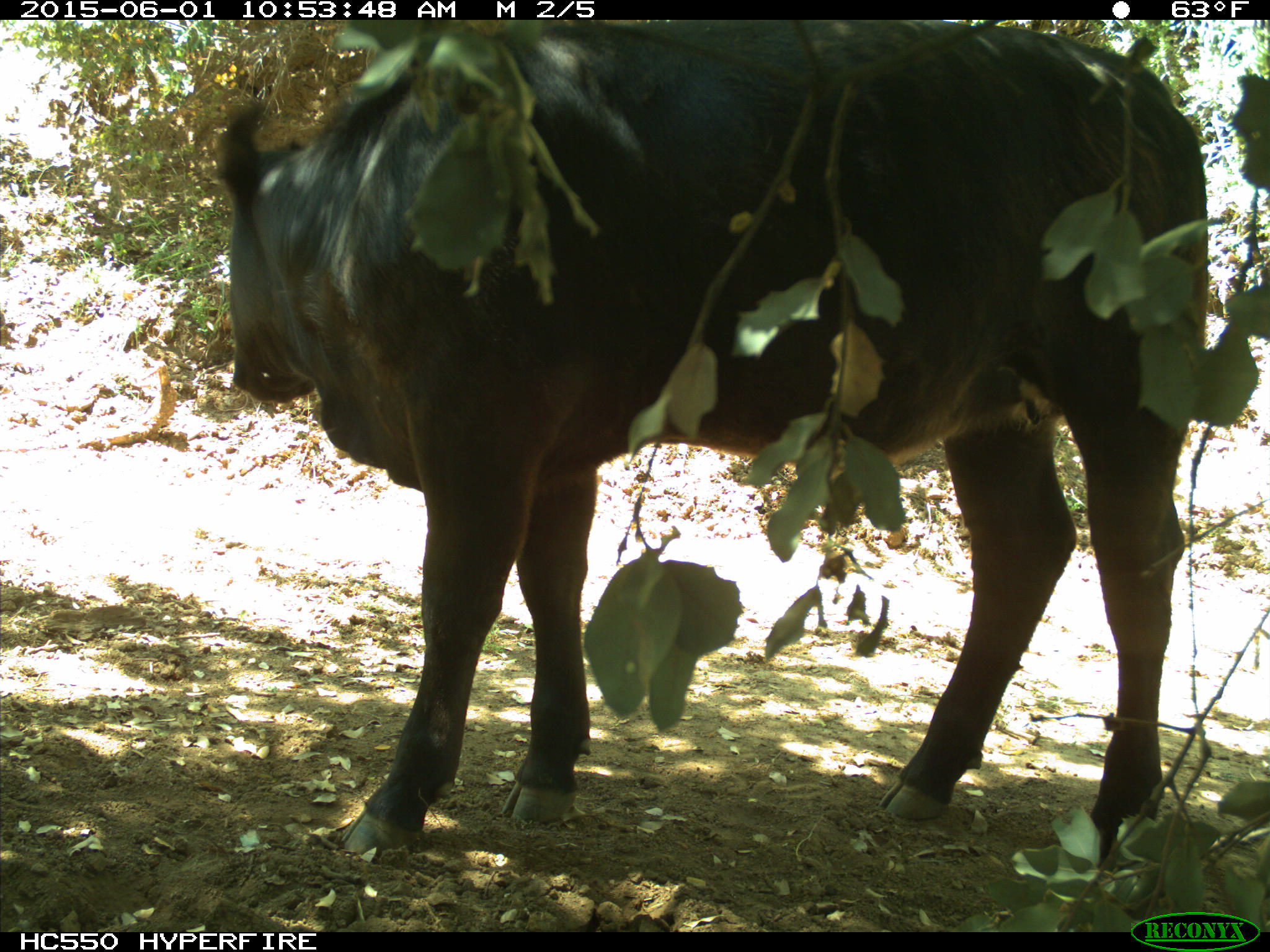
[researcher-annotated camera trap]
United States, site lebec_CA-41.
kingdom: Animalia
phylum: Chordata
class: Mammalia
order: Artiodactyla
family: Bovidae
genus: Bos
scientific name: Bos taurus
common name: domestic cow